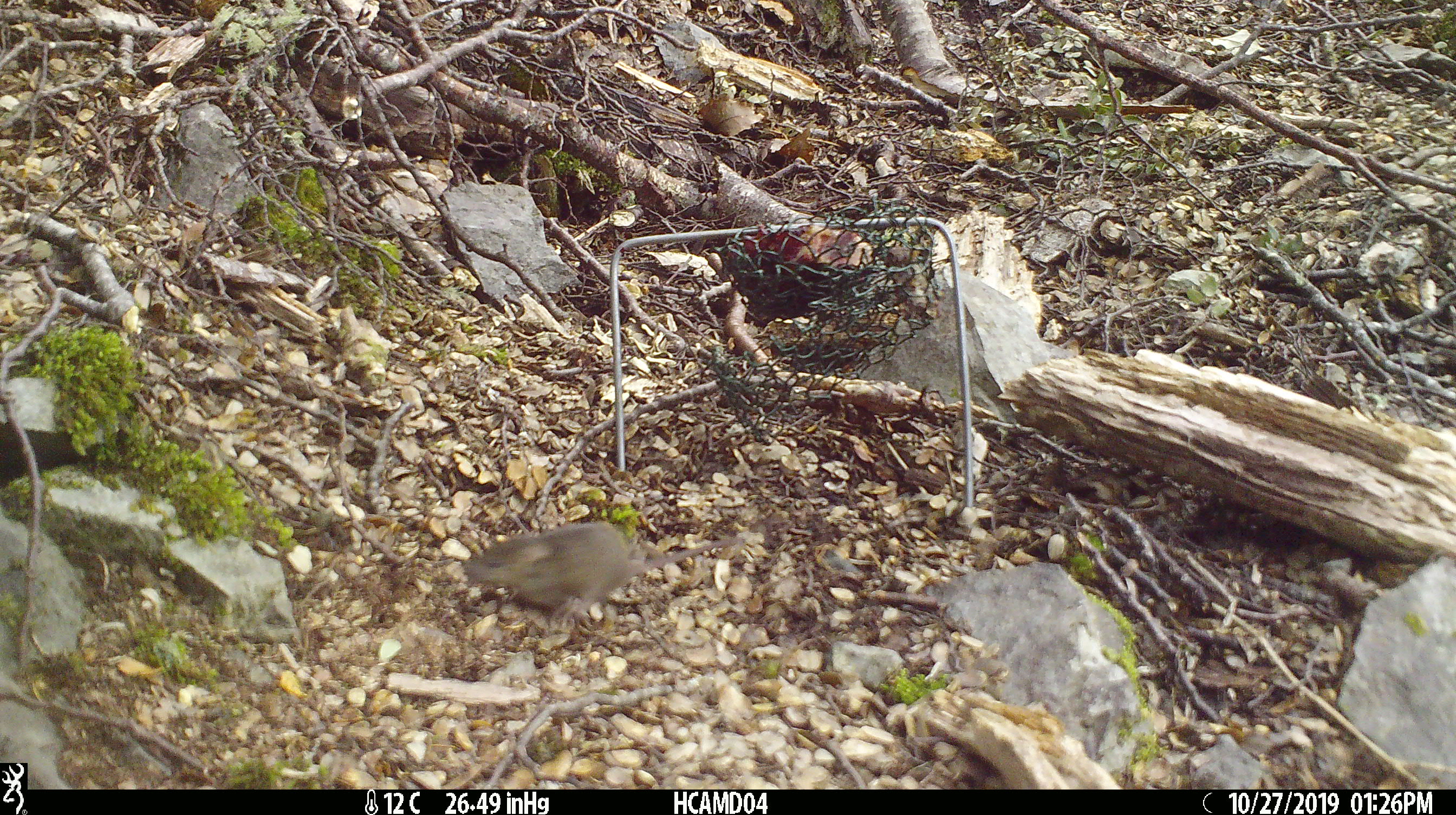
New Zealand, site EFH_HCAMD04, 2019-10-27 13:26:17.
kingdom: Animalia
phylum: Chordata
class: Mammalia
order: Rodentia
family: Muridae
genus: Mus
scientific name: Mus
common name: mouse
Mouse (Mus).